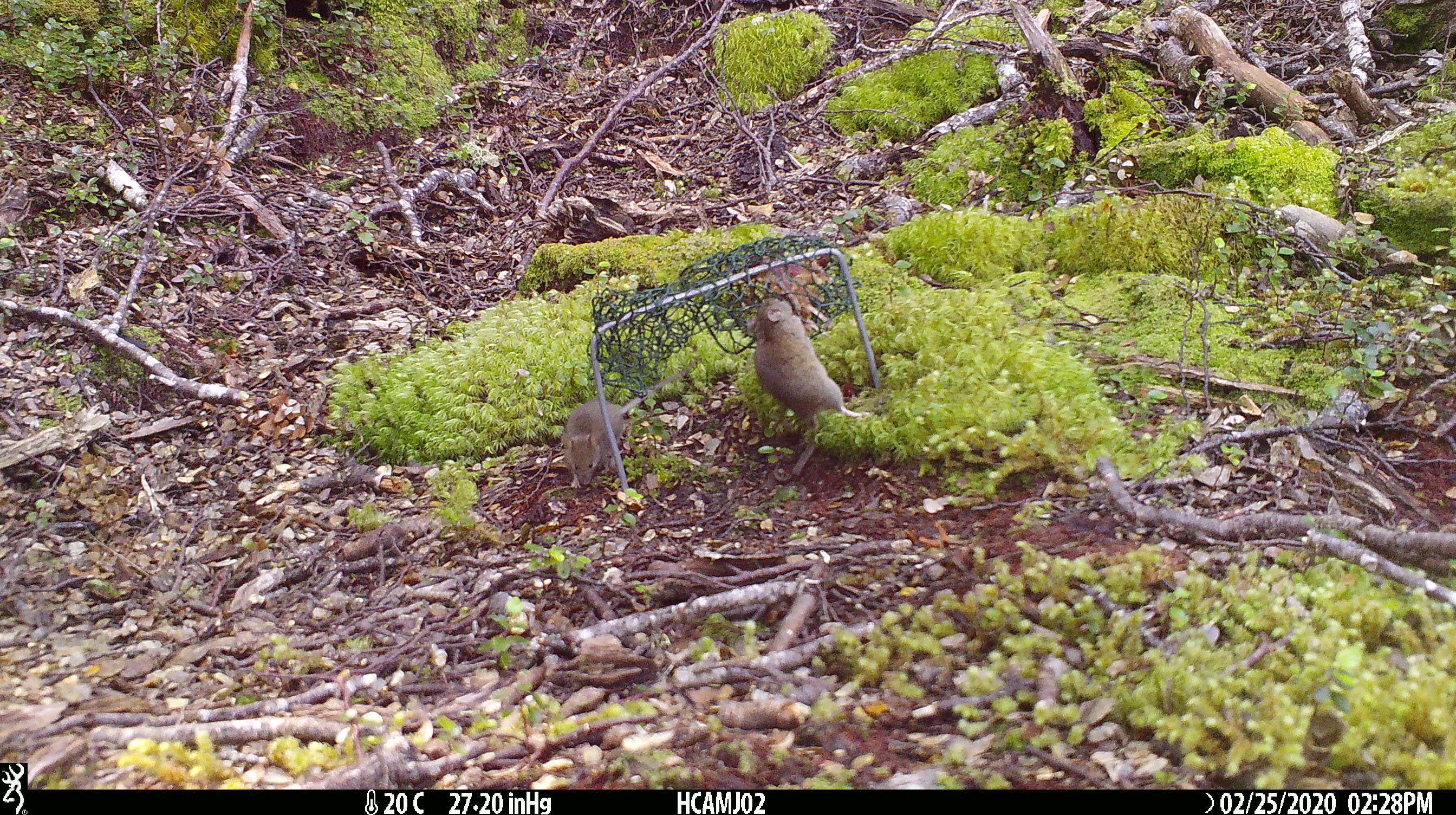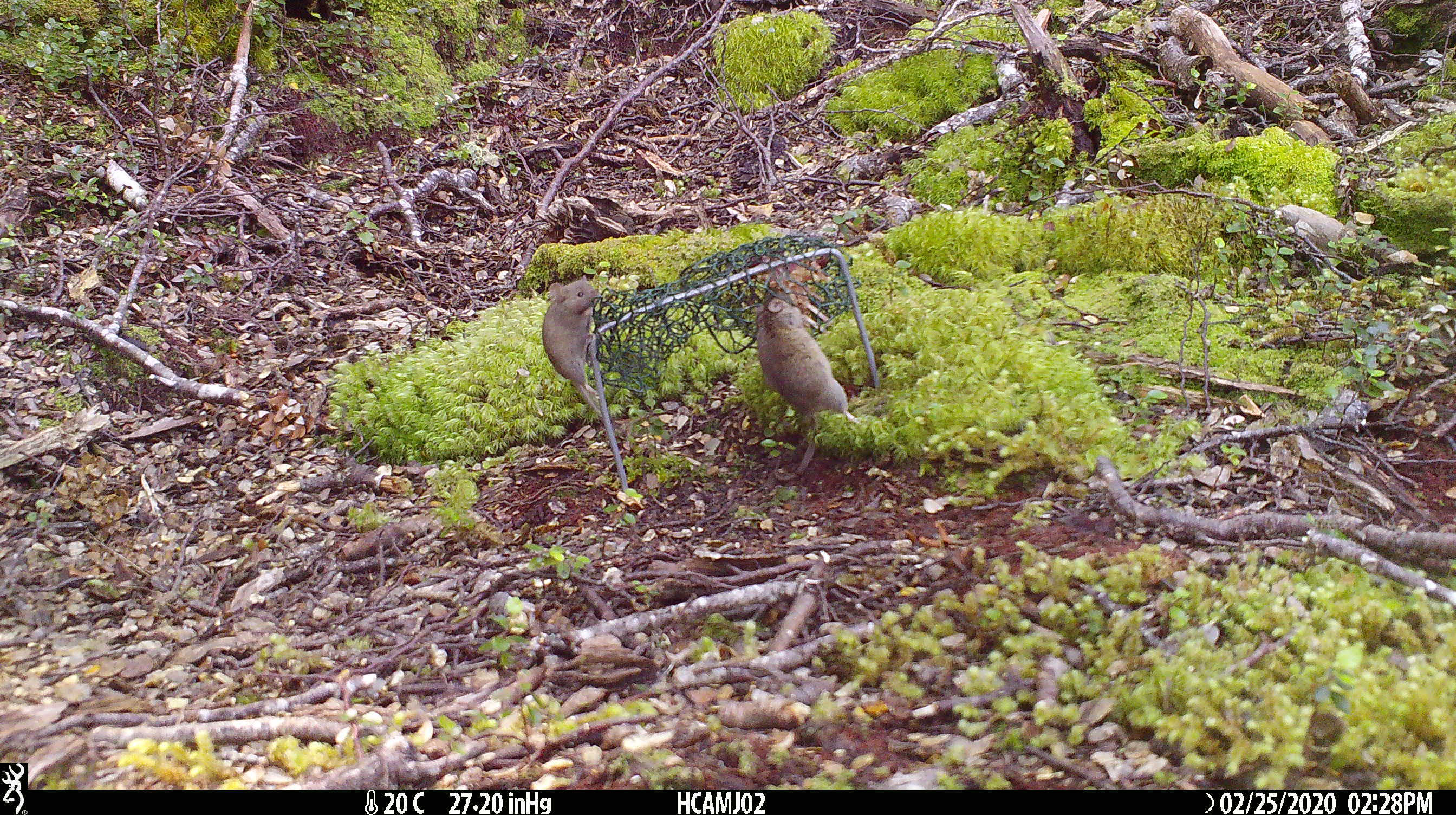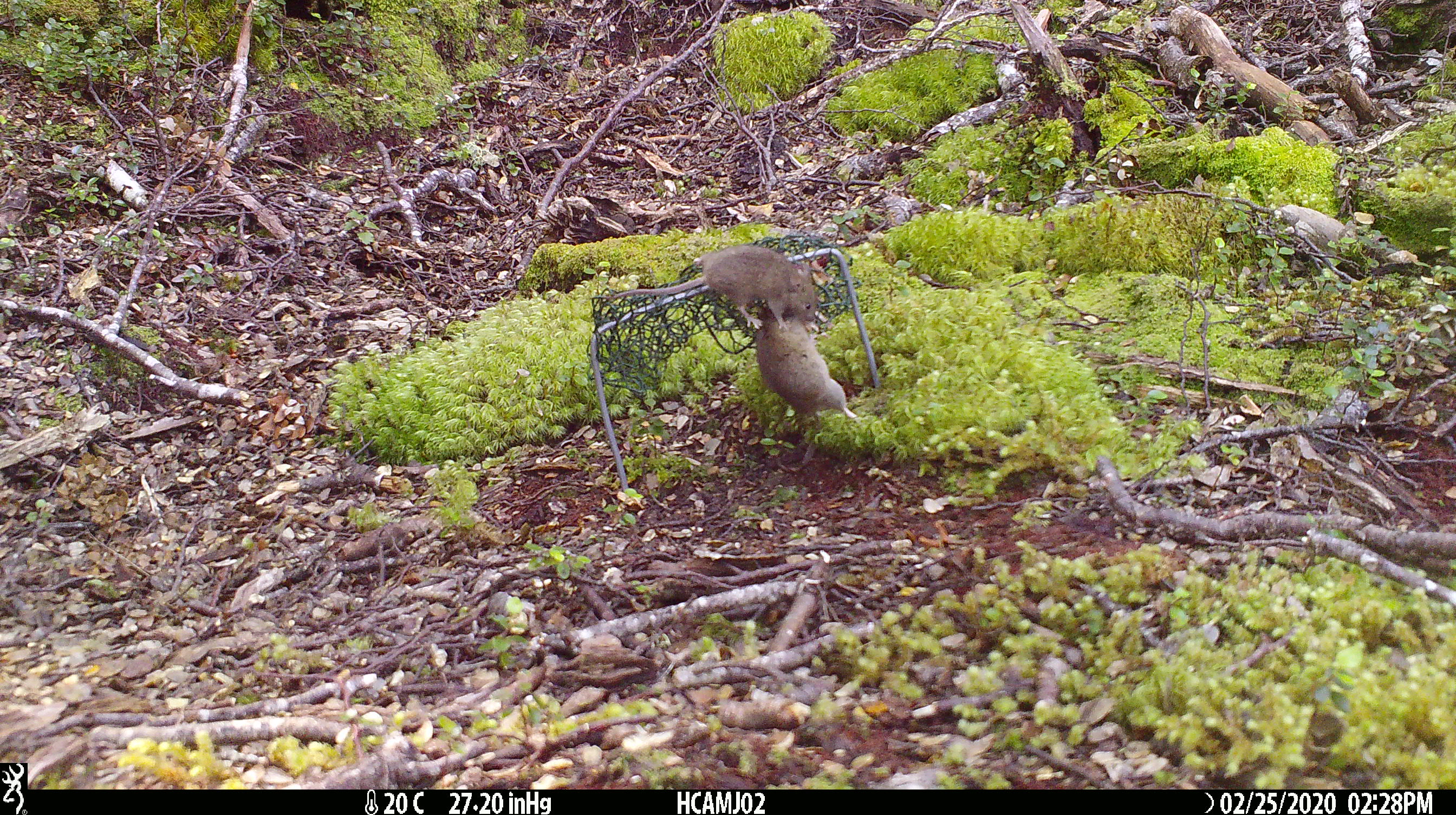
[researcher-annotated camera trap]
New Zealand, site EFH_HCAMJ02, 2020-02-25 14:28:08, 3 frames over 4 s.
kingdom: Animalia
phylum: Chordata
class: Mammalia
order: Rodentia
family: Muridae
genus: Mus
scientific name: Mus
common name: mouse